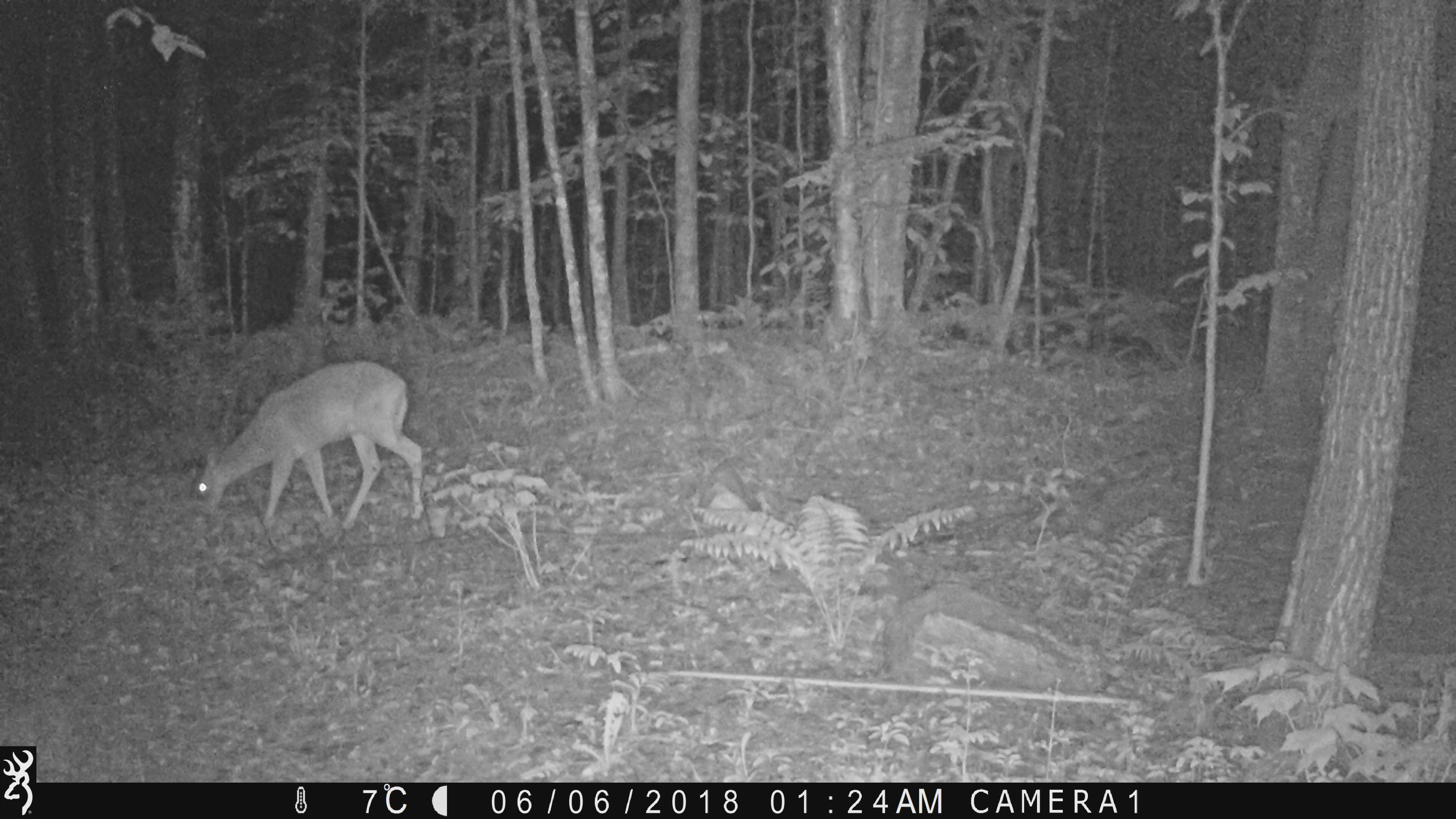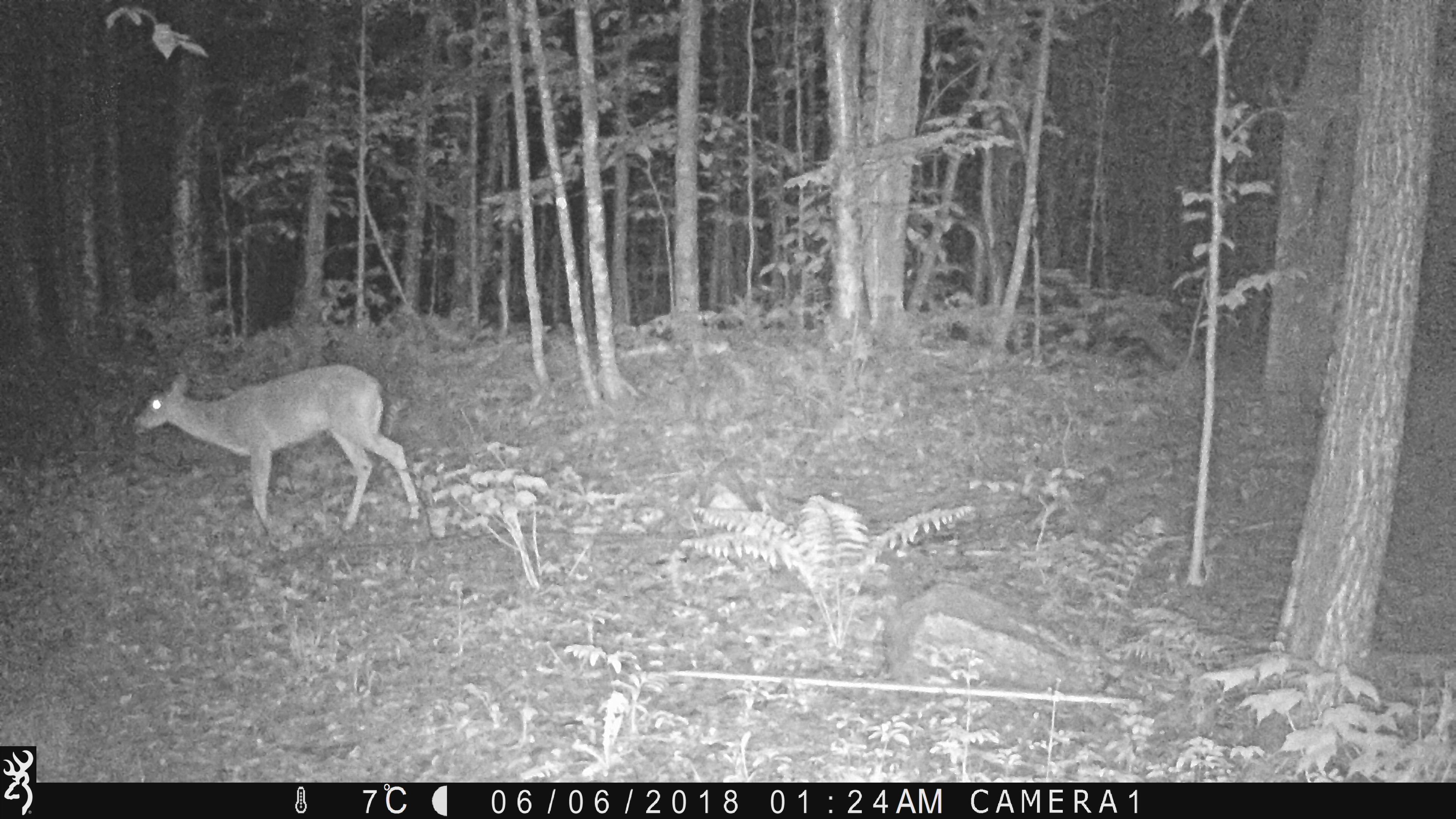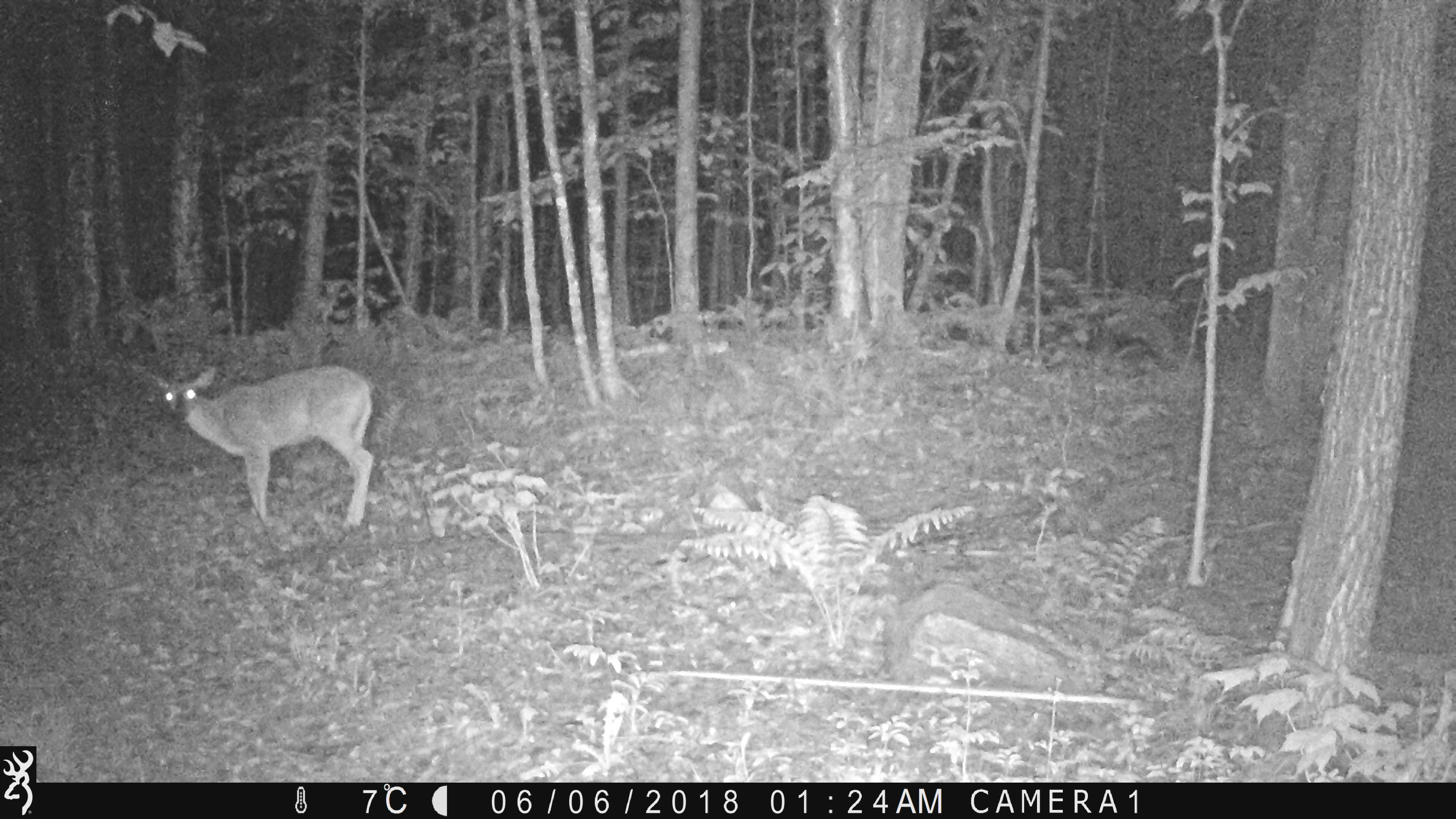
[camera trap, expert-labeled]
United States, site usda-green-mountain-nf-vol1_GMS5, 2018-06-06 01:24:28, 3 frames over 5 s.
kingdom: Animalia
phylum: Chordata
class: Mammalia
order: Artiodactyla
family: Cervidae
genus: Odocoileus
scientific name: Odocoileus virginianus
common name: white-tailed deer